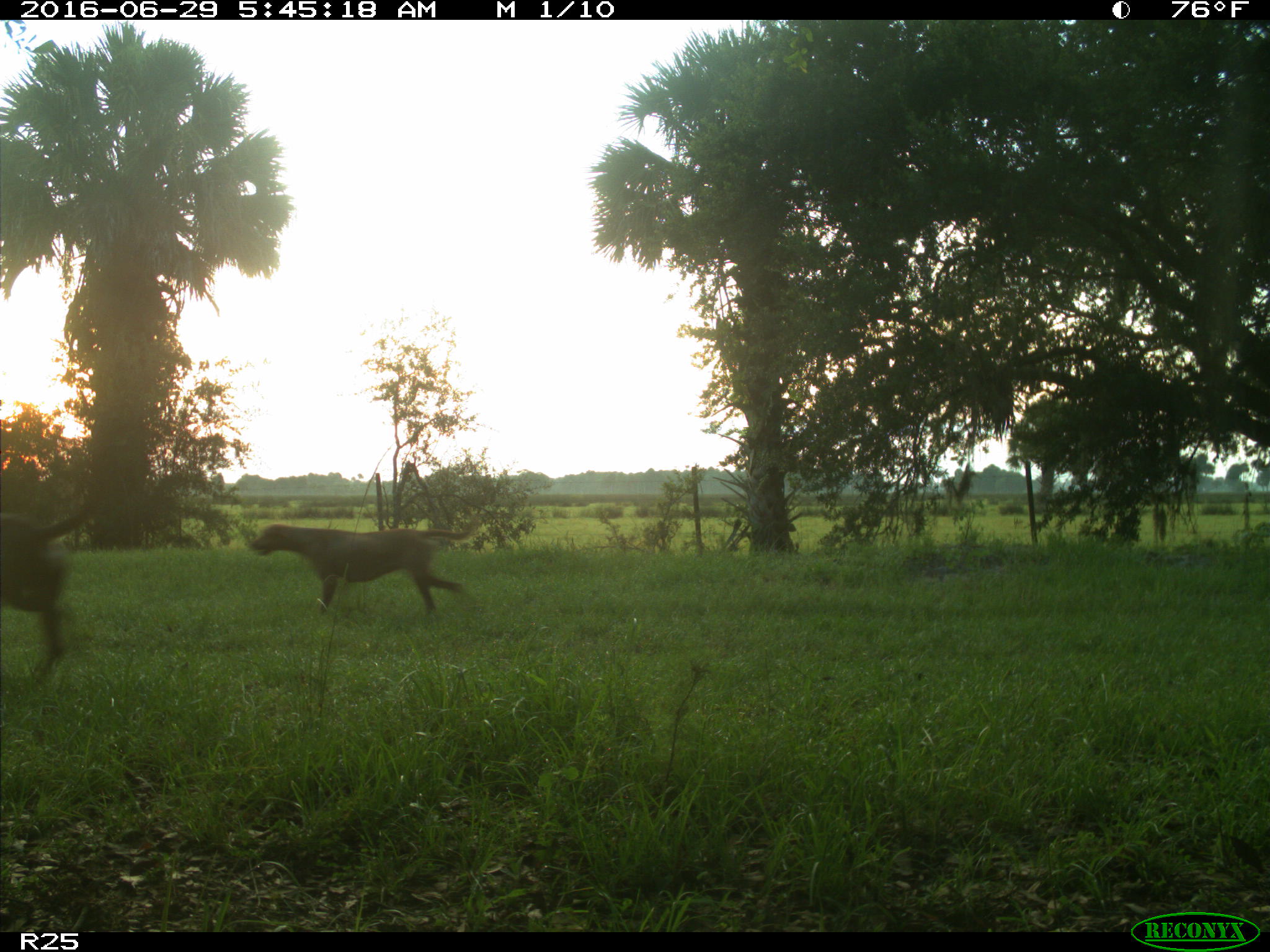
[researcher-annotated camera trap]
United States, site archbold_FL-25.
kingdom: Animalia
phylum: Chordata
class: Mammalia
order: Carnivora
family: Canidae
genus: Canis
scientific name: Canis familiaris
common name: domestic dog